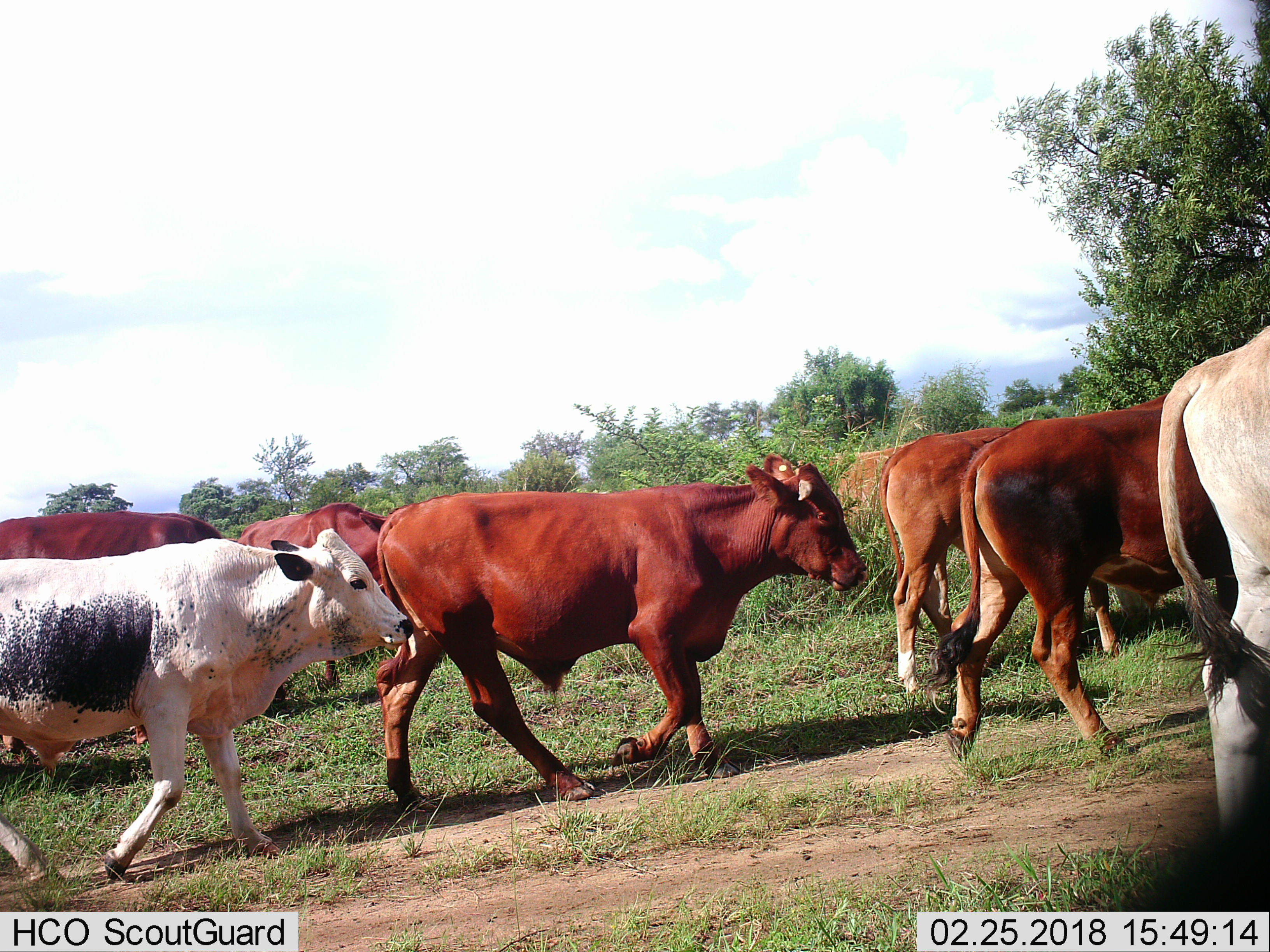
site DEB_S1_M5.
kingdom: Animalia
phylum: Chordata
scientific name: Vertebrata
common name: domestic animal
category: domesticanimal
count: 8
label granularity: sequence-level